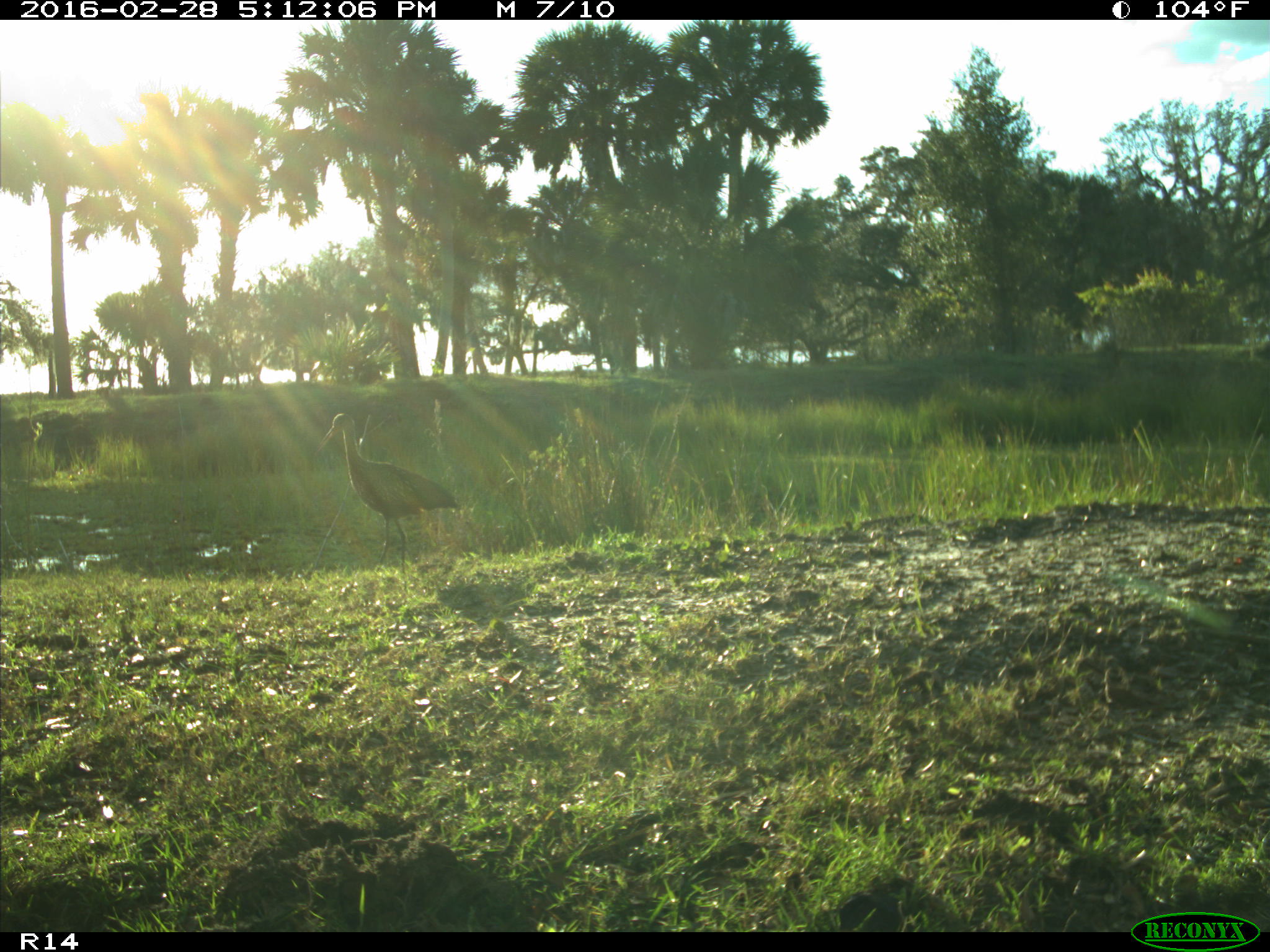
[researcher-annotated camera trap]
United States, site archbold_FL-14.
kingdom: Animalia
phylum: Chordata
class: Aves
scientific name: Aves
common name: birds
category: unidentified bird